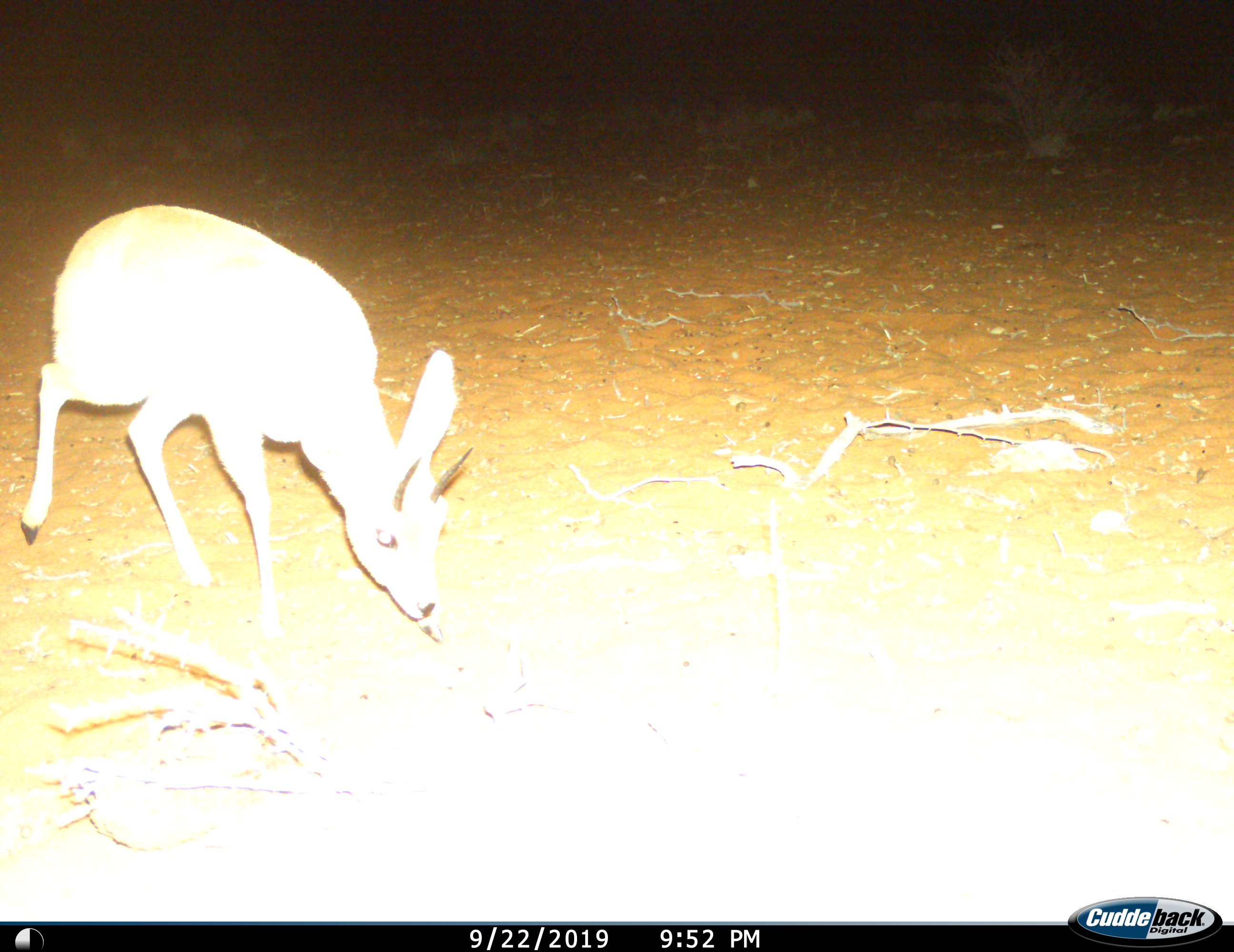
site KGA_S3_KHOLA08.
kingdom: Animalia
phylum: Chordata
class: Mammalia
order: Artiodactyla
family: Bovidae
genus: Raphicerus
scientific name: Raphicerus campestris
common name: steenbok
Steenbok (Raphicerus campestris), count 1. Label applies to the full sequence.